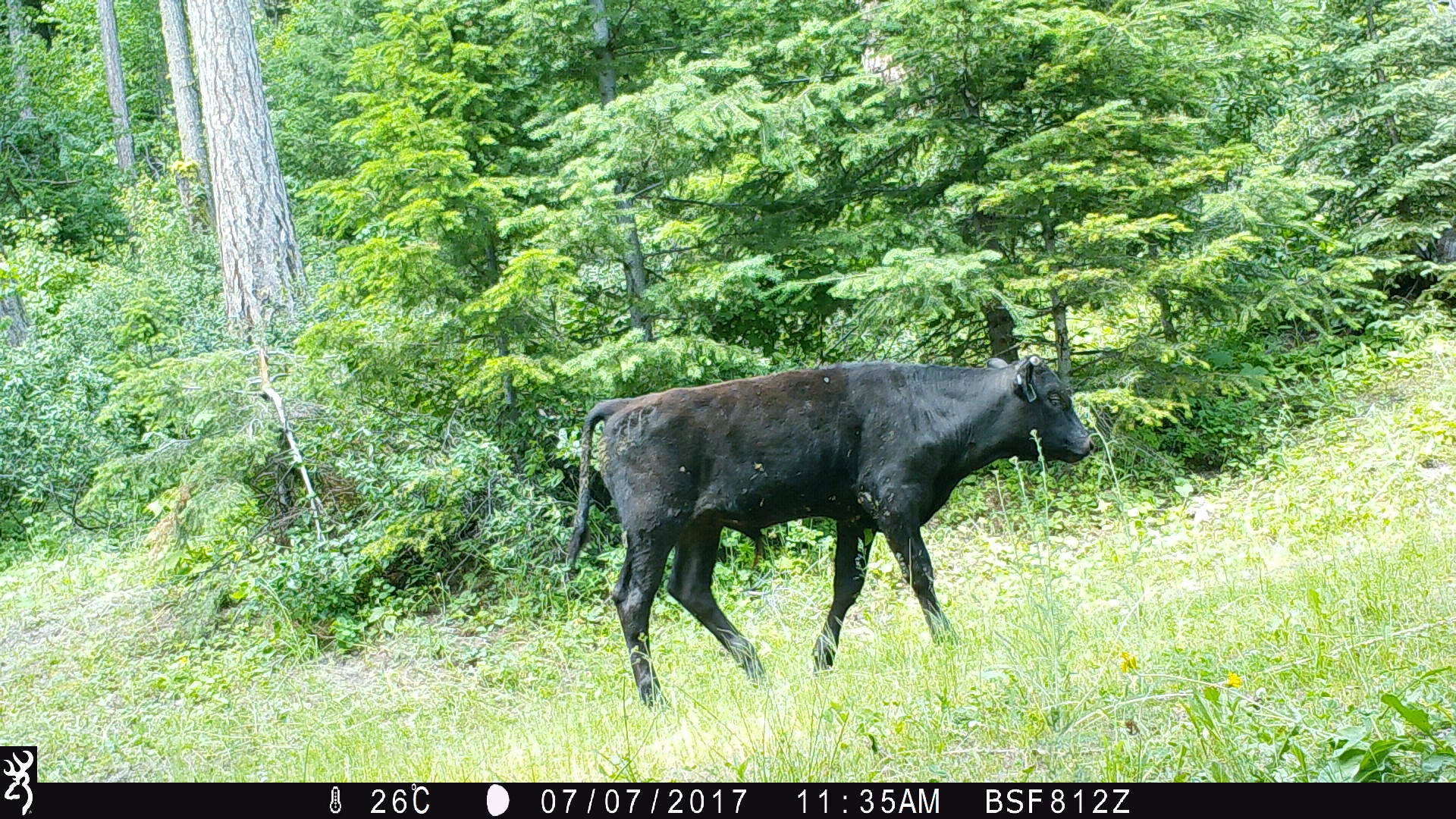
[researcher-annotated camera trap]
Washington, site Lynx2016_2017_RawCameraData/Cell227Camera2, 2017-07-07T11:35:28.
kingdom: Animalia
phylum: Chordata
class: Mammalia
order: Artiodactyla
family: Bovidae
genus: Bos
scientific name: Bos taurus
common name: domestic cattle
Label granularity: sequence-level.